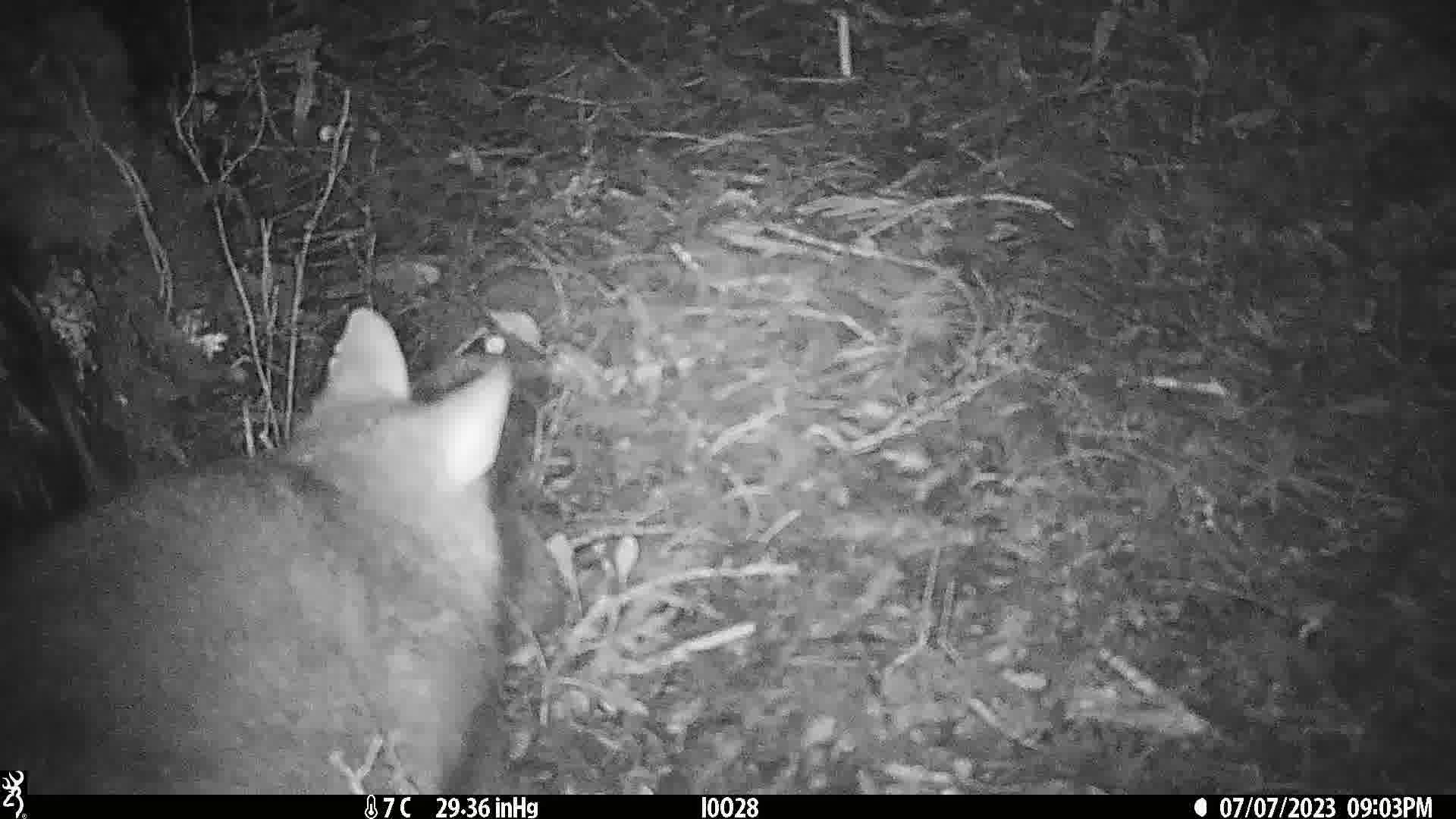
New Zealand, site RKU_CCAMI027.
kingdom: Animalia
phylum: Chordata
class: Mammalia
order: Diprotodontia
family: Phalangeridae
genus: Trichosurus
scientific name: Trichosurus vulpecula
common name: common brushtail possum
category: possum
Possum (common brushtail possum) (Trichosurus vulpecula).